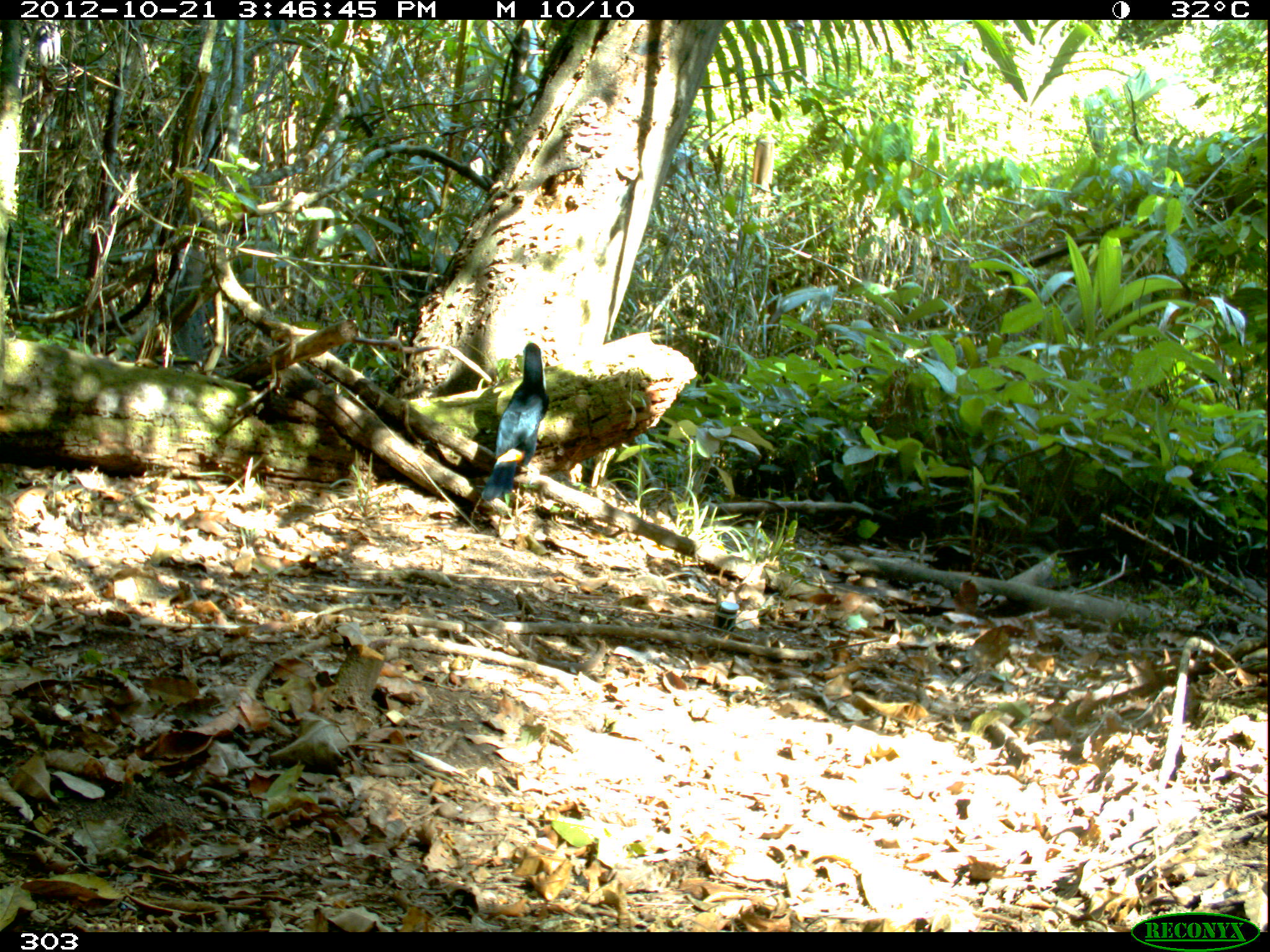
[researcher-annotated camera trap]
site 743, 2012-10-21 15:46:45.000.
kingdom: Animalia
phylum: Chordata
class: Aves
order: Piciformes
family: Ramphastidae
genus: Ramphastos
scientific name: Ramphastos tucanus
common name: white-throated toucan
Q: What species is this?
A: Ramphastos tucanus (white-throated toucan).